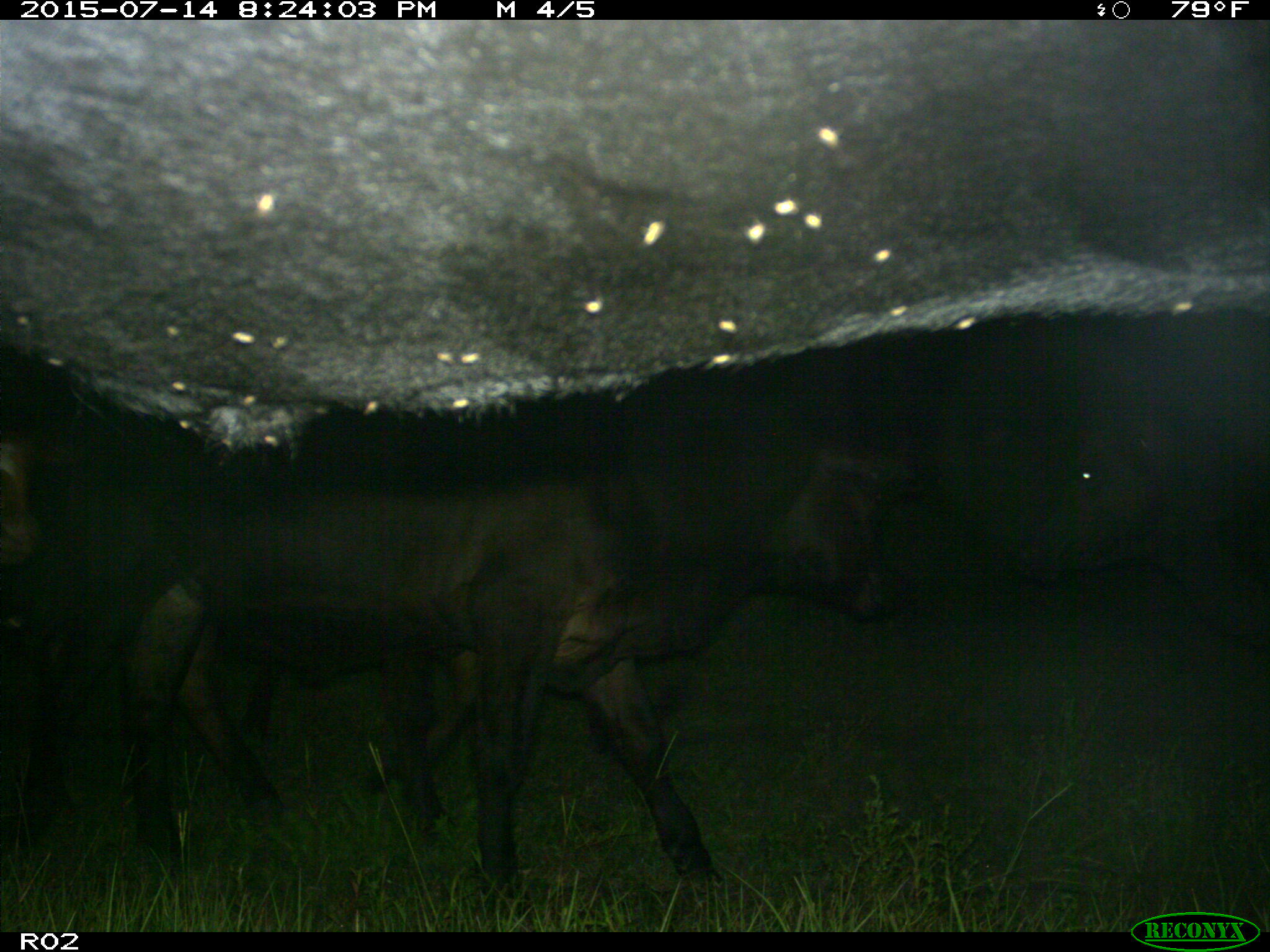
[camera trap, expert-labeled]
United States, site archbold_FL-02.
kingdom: Animalia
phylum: Chordata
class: Mammalia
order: Artiodactyla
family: Bovidae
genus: Bos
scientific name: Bos taurus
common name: domestic cow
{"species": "Bos taurus (domestic cow)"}